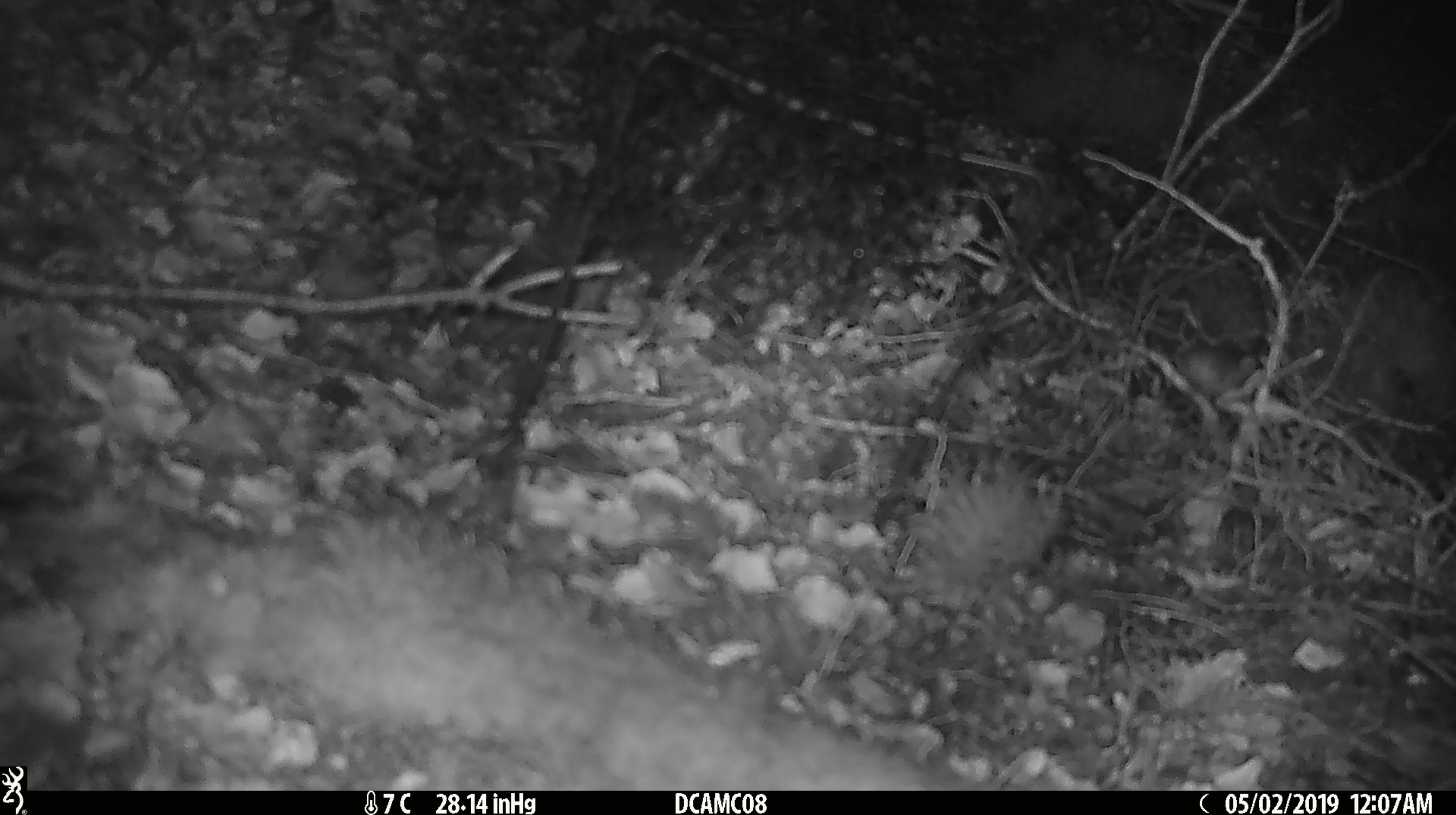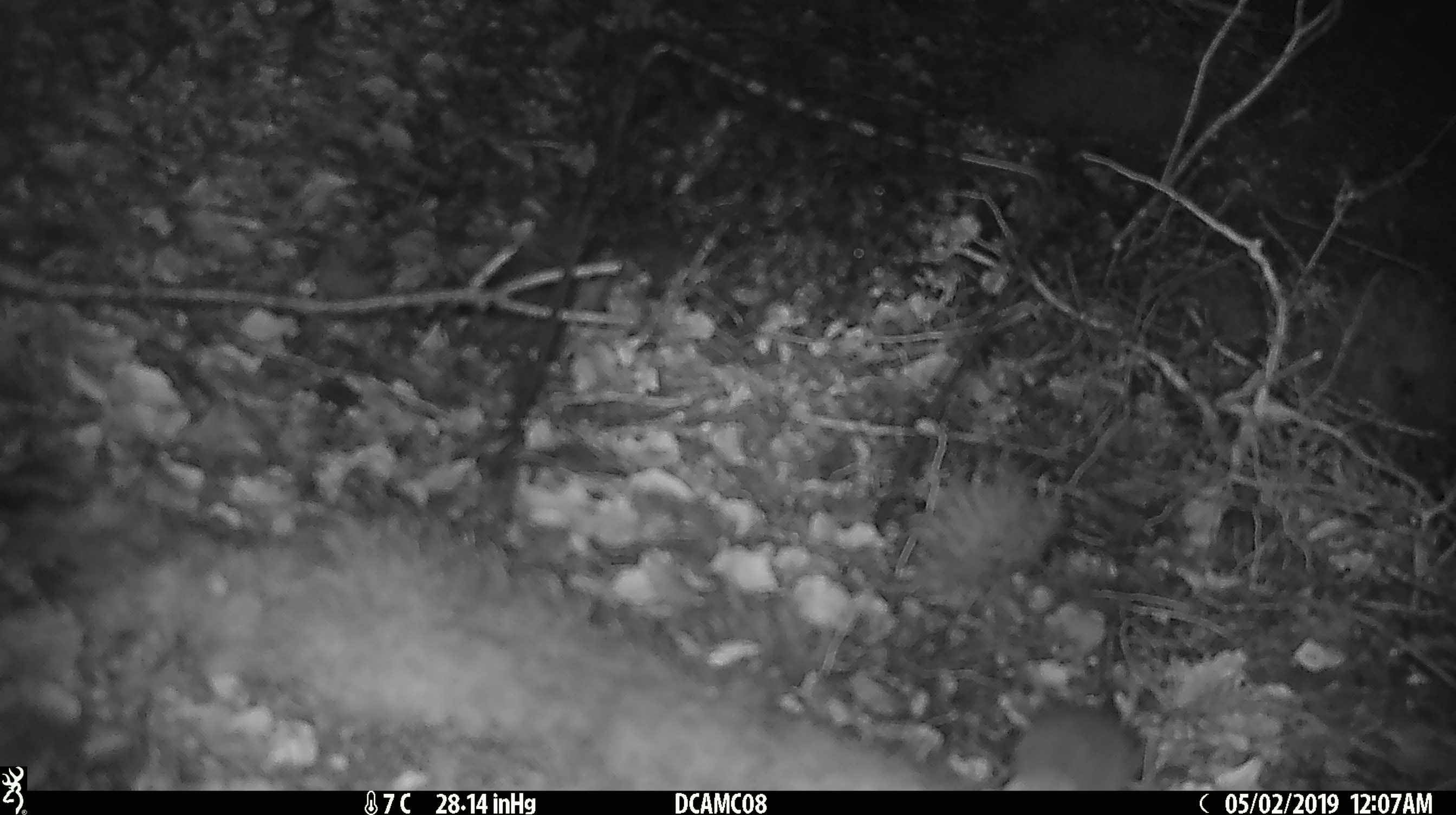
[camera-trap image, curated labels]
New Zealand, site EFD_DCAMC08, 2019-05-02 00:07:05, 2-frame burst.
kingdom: Animalia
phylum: Chordata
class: Mammalia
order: Rodentia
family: Muridae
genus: Mus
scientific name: Mus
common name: mouse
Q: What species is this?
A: Mouse (Mus).